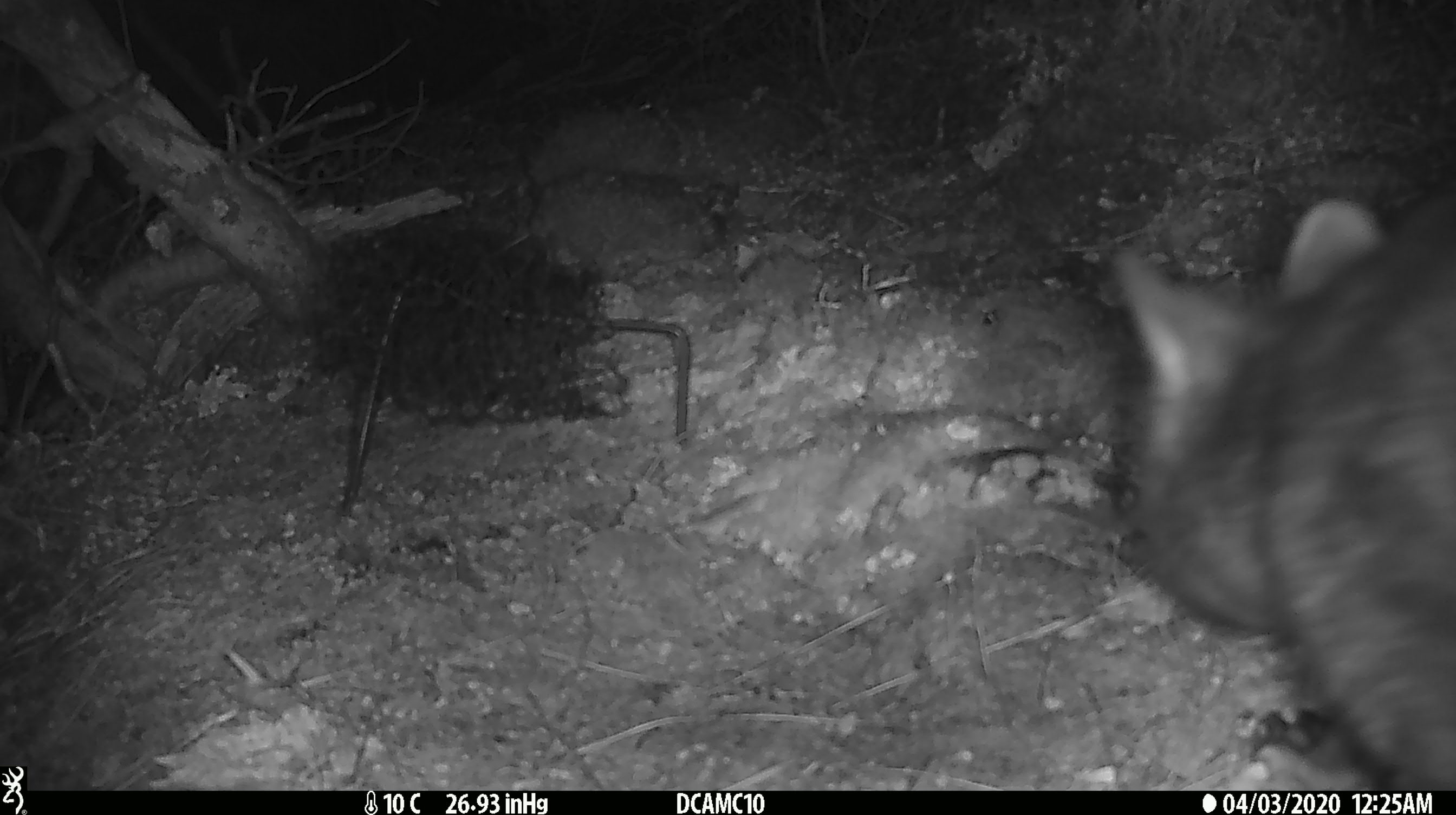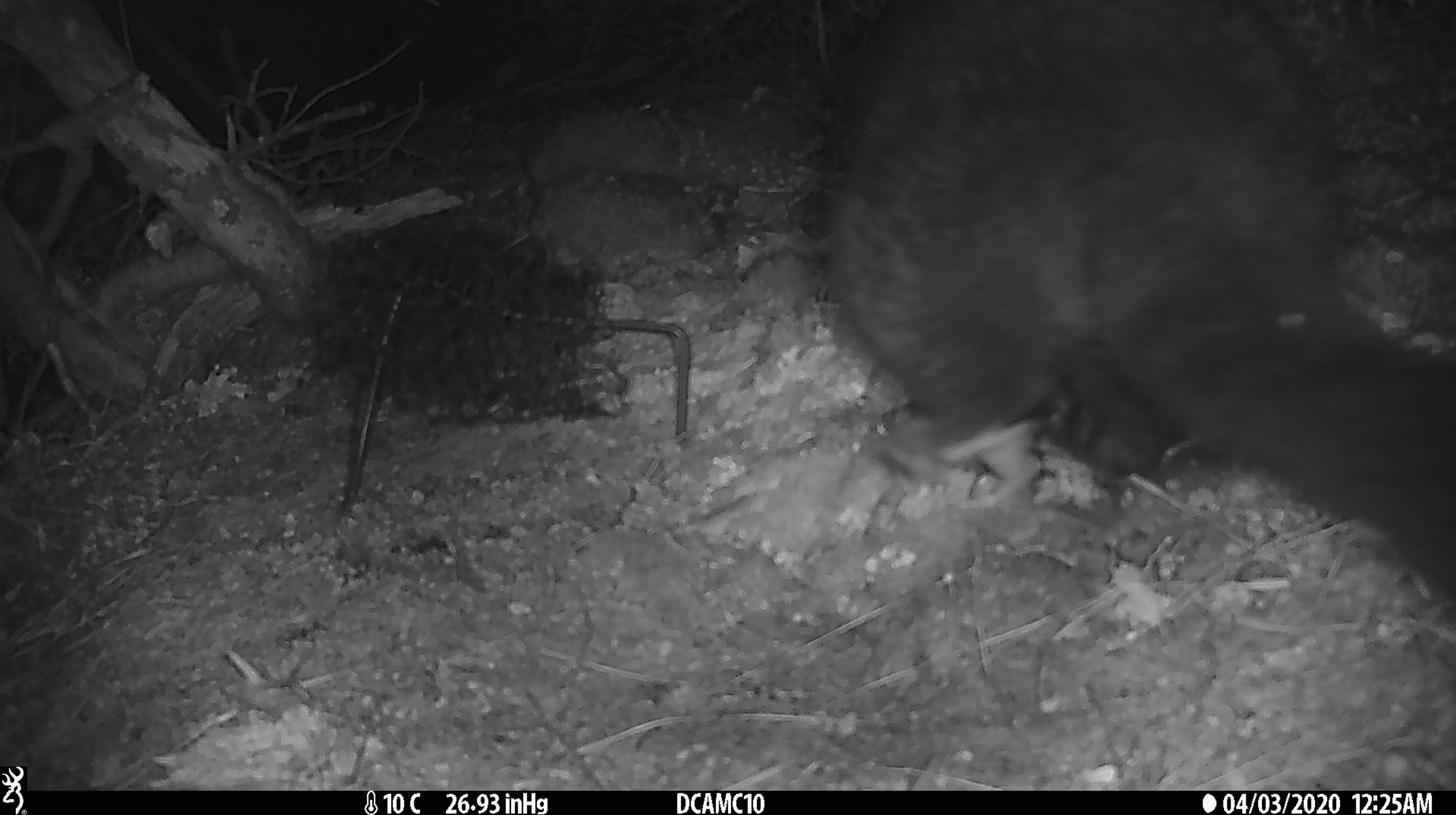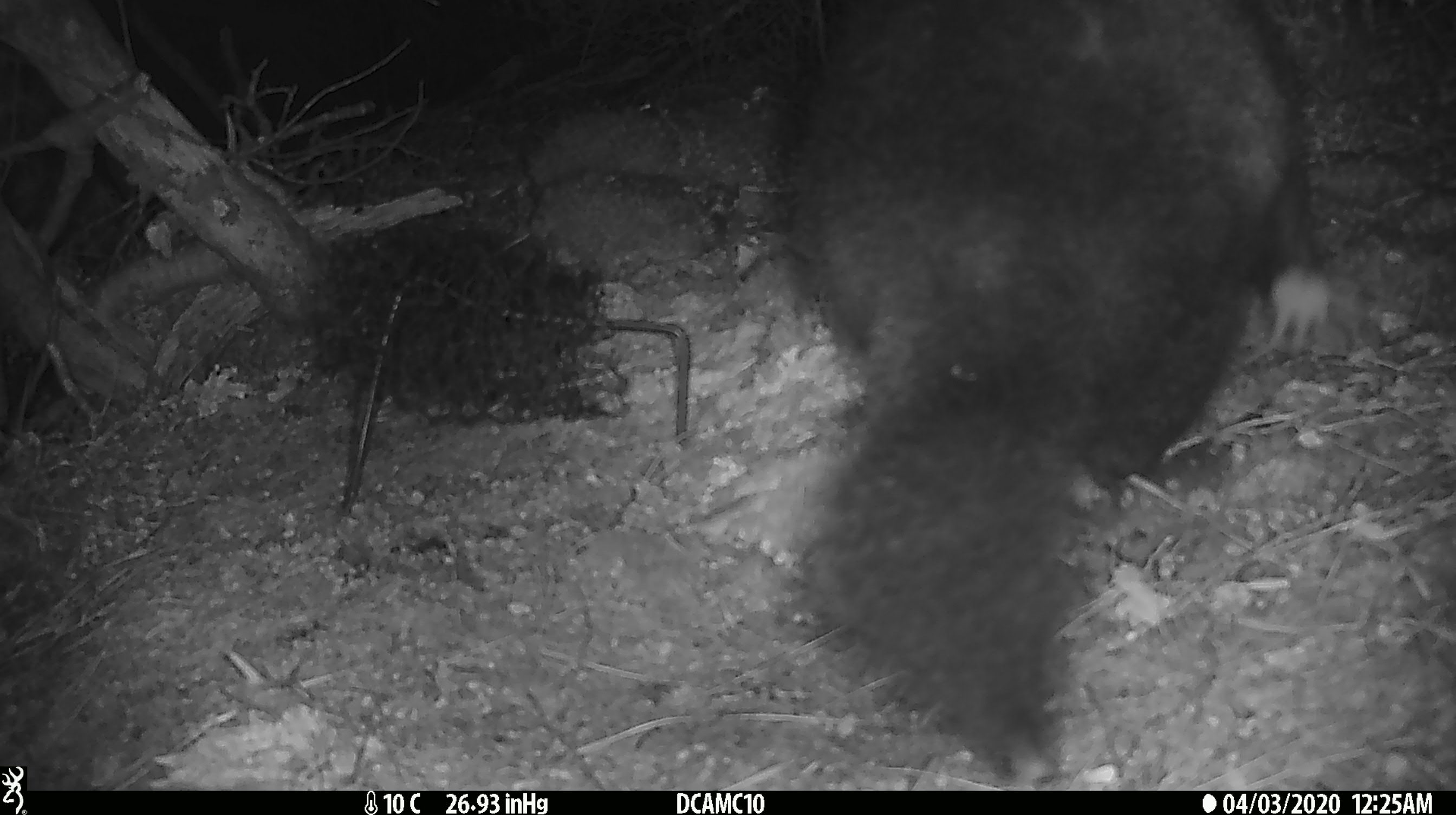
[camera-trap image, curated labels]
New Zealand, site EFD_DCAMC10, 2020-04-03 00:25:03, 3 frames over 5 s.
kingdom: Animalia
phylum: Chordata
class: Mammalia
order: Diprotodontia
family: Phalangeridae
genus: Trichosurus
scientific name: Trichosurus vulpecula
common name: common brushtail possum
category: possum